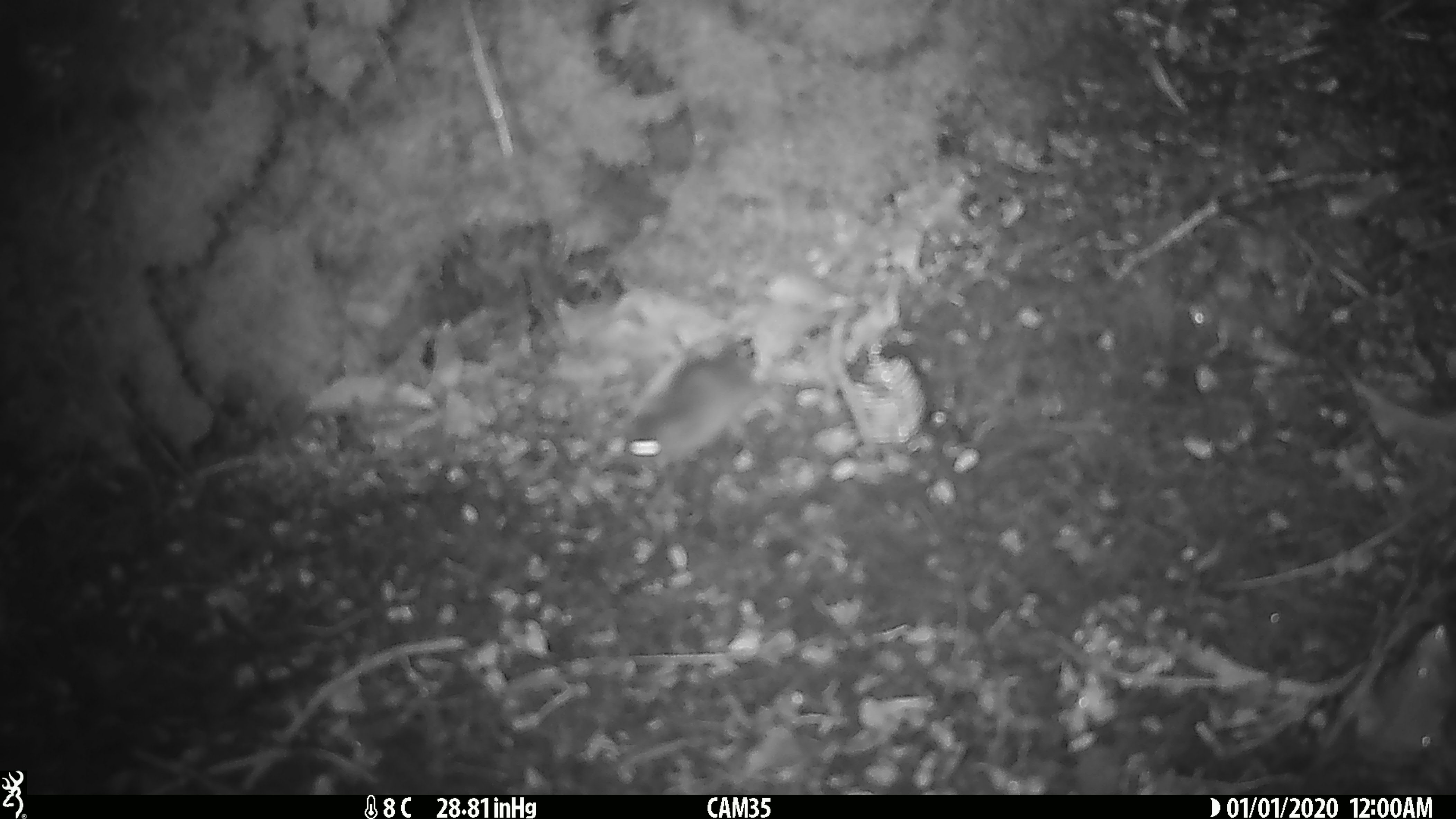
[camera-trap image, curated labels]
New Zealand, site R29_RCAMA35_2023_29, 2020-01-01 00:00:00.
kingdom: Animalia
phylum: Chordata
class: Mammalia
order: Rodentia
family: Muridae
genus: Mus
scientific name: Mus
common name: mouse